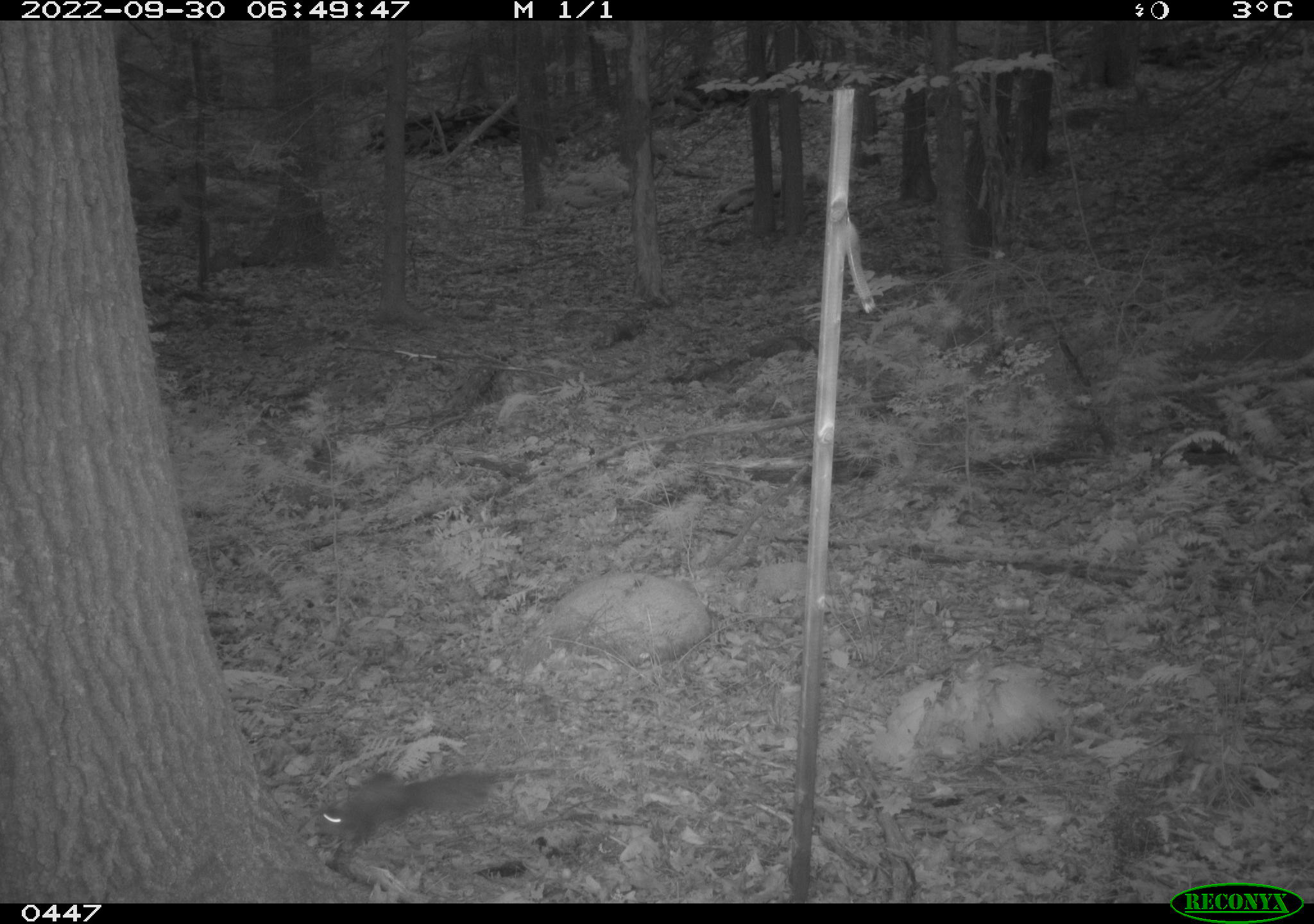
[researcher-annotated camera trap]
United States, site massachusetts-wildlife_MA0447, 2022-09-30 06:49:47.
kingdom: Animalia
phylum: Chordata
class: Mammalia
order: Rodentia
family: Sciuridae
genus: Sciurus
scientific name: Sciurus carolinensis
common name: gray squirrel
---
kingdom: Animalia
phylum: Chordata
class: Mammalia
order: Rodentia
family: Sciuridae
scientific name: Sciuridae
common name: squirrel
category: squirrel sp.